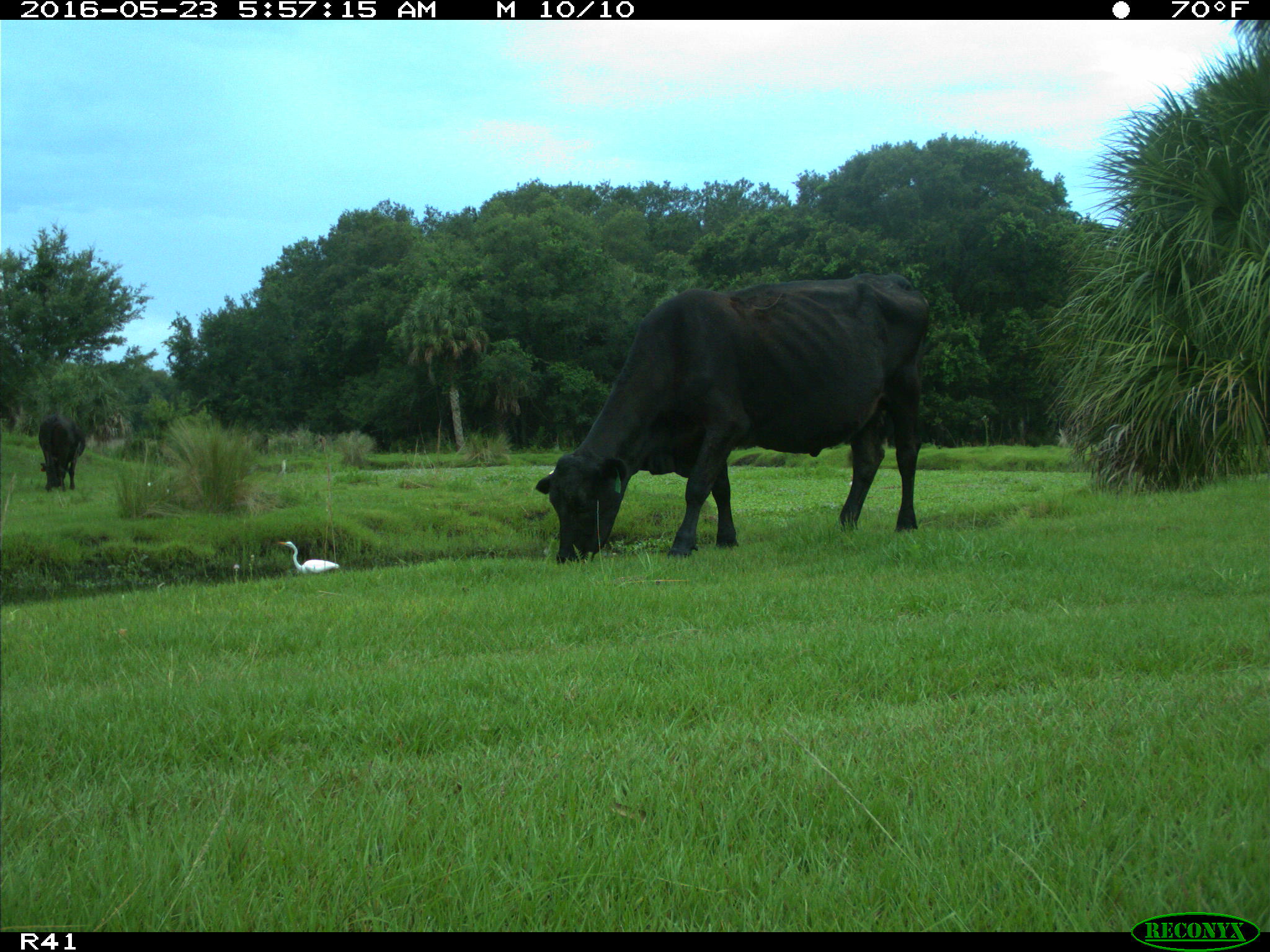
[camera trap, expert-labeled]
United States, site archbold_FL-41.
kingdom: Animalia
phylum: Chordata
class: Mammalia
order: Artiodactyla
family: Bovidae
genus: Bos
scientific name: Bos taurus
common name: domestic cow